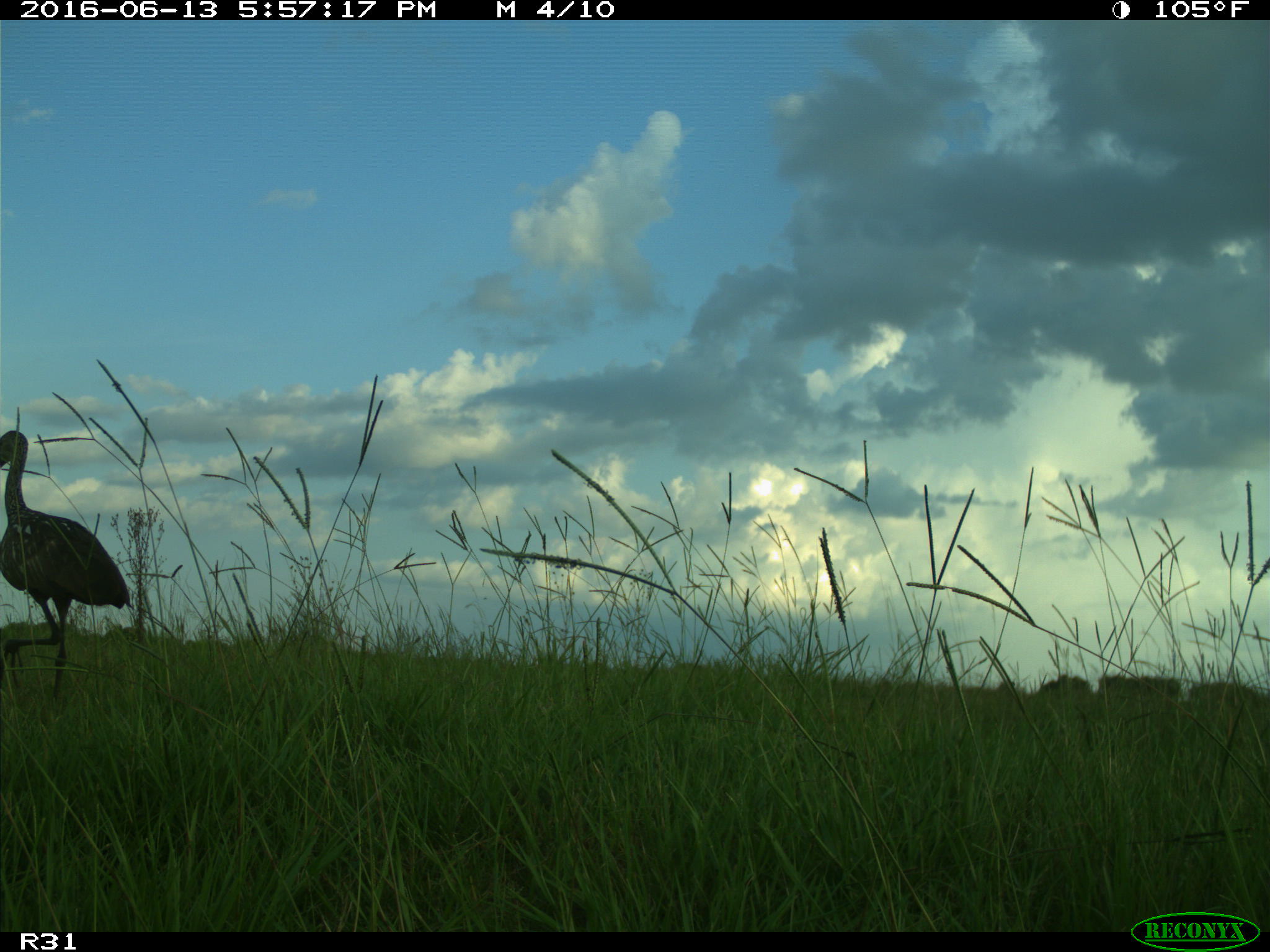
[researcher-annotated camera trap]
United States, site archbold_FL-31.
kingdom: Animalia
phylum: Chordata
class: Aves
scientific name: Aves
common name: birds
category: unidentified bird